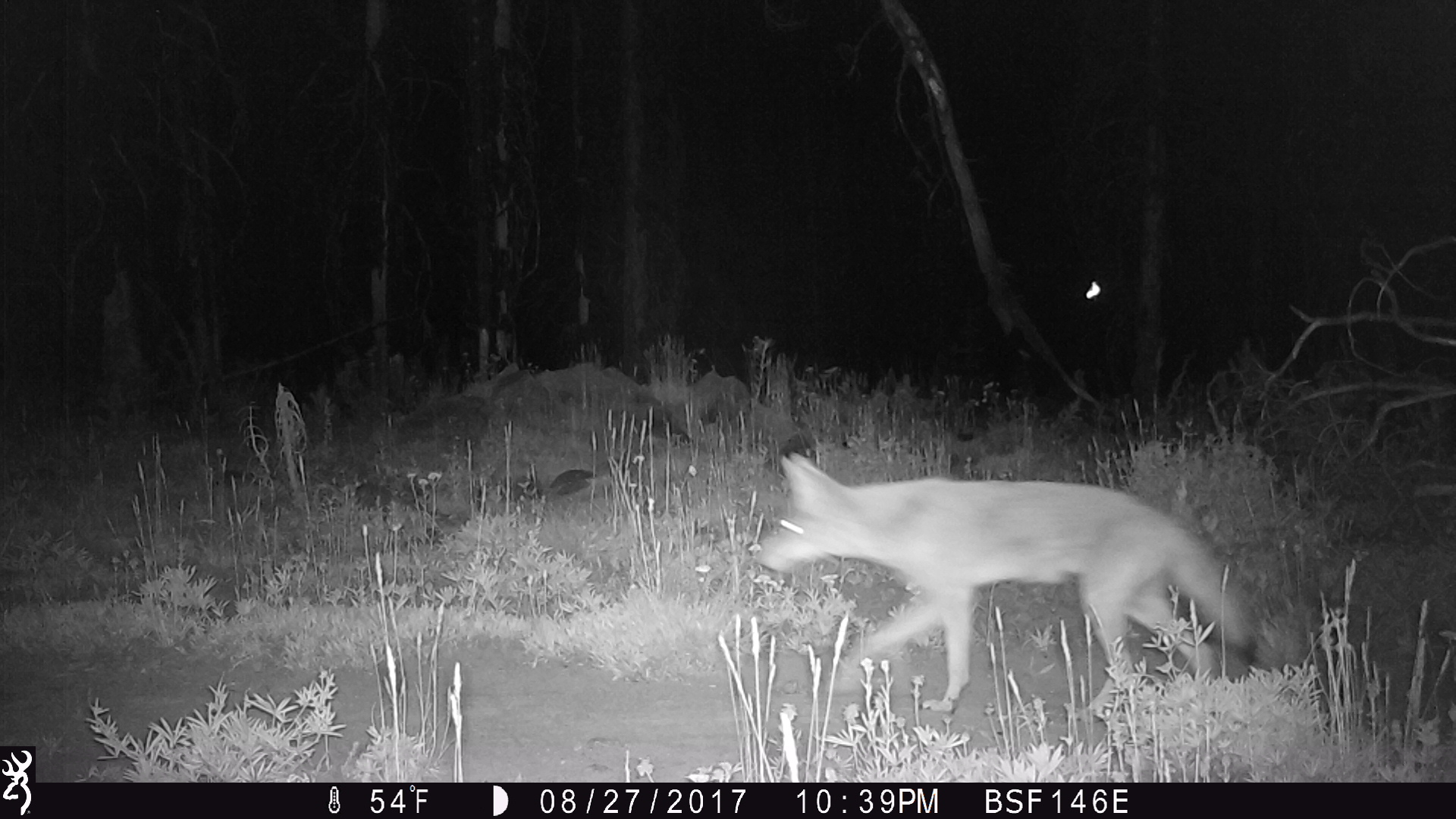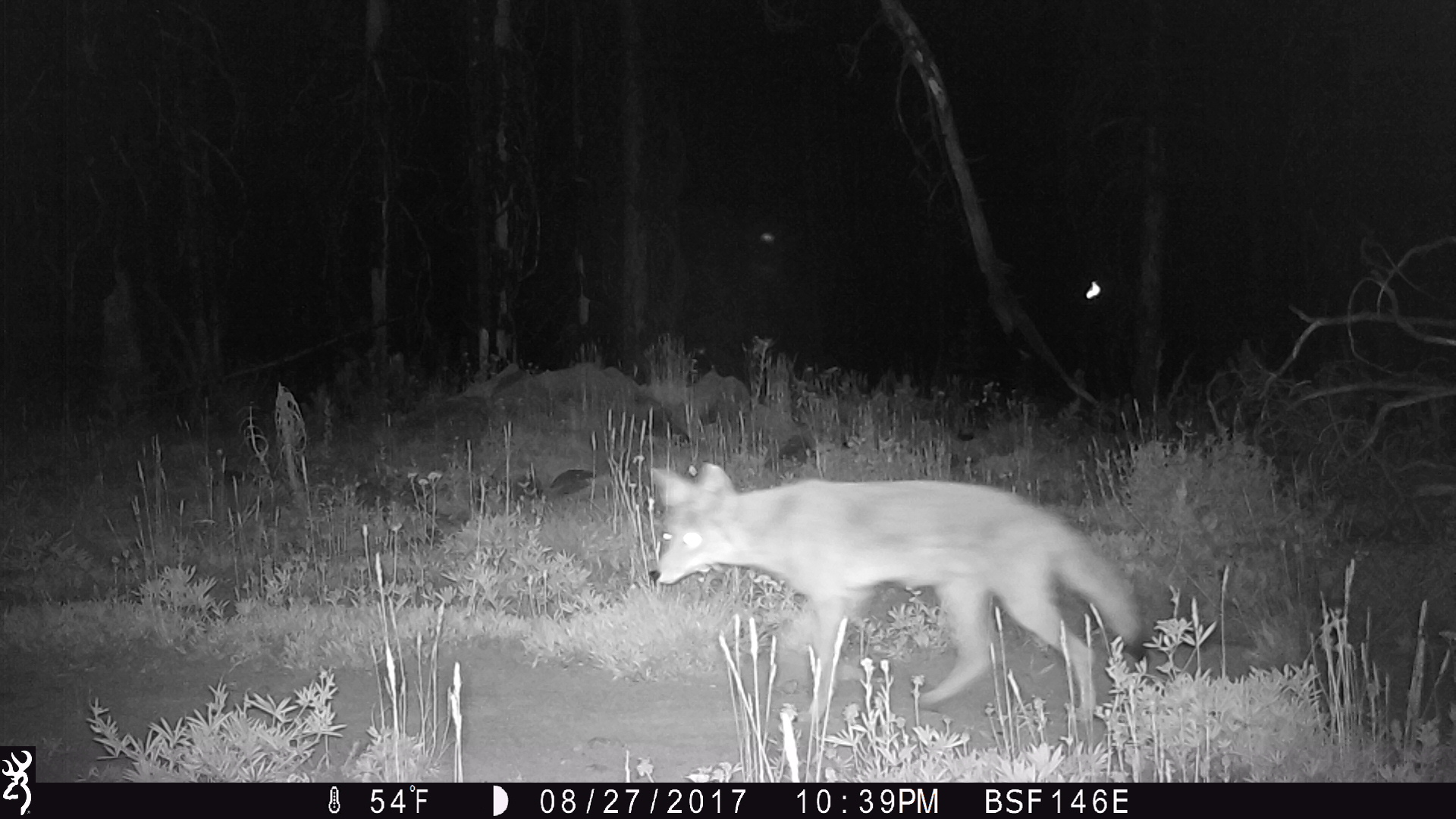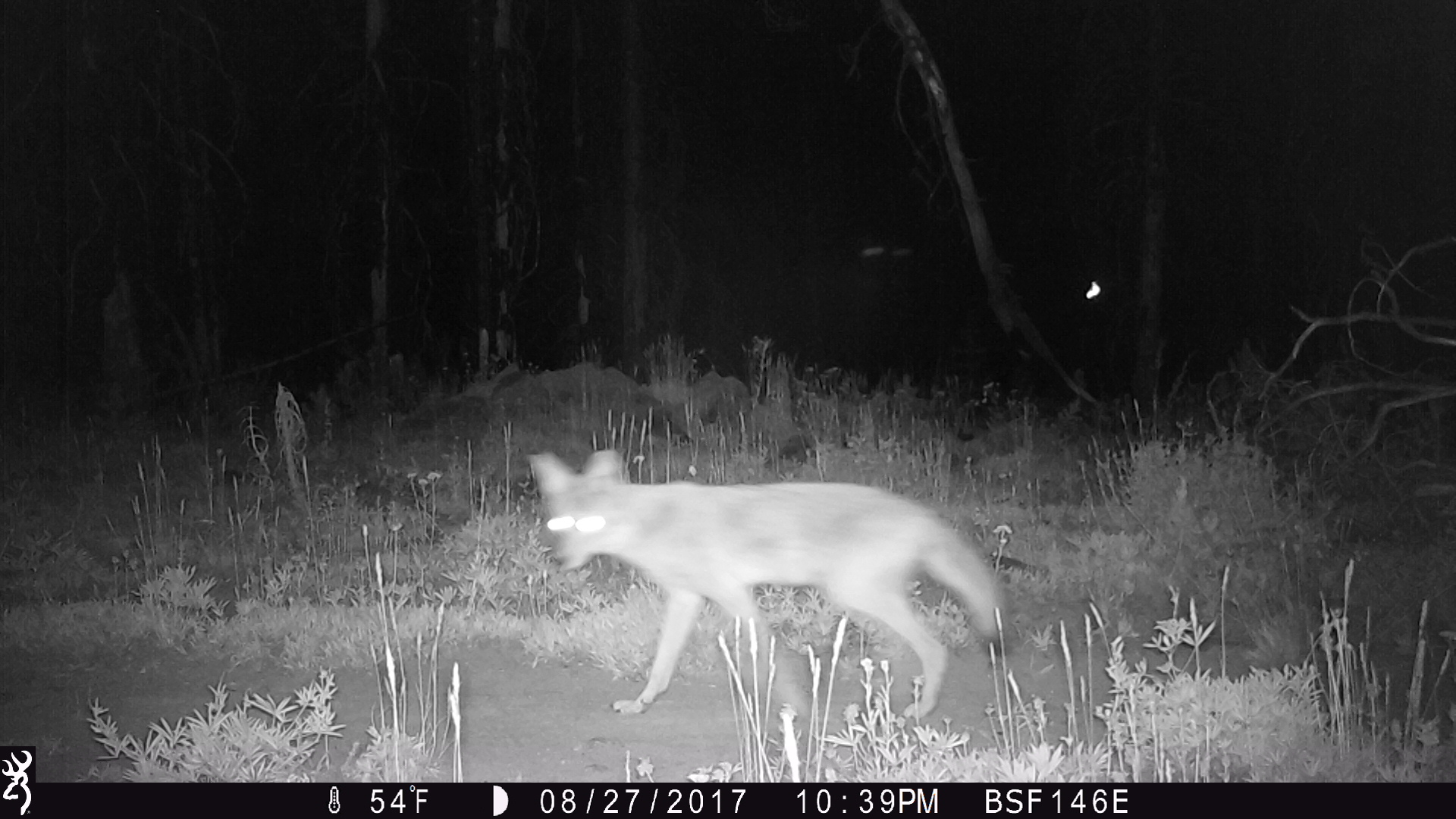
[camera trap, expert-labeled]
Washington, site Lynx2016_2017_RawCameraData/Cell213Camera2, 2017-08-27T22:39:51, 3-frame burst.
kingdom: Animalia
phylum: Chordata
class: Mammalia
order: Carnivora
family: Canidae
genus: Canis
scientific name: Canis latrans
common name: coyote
Canis latrans (coyote). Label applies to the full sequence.